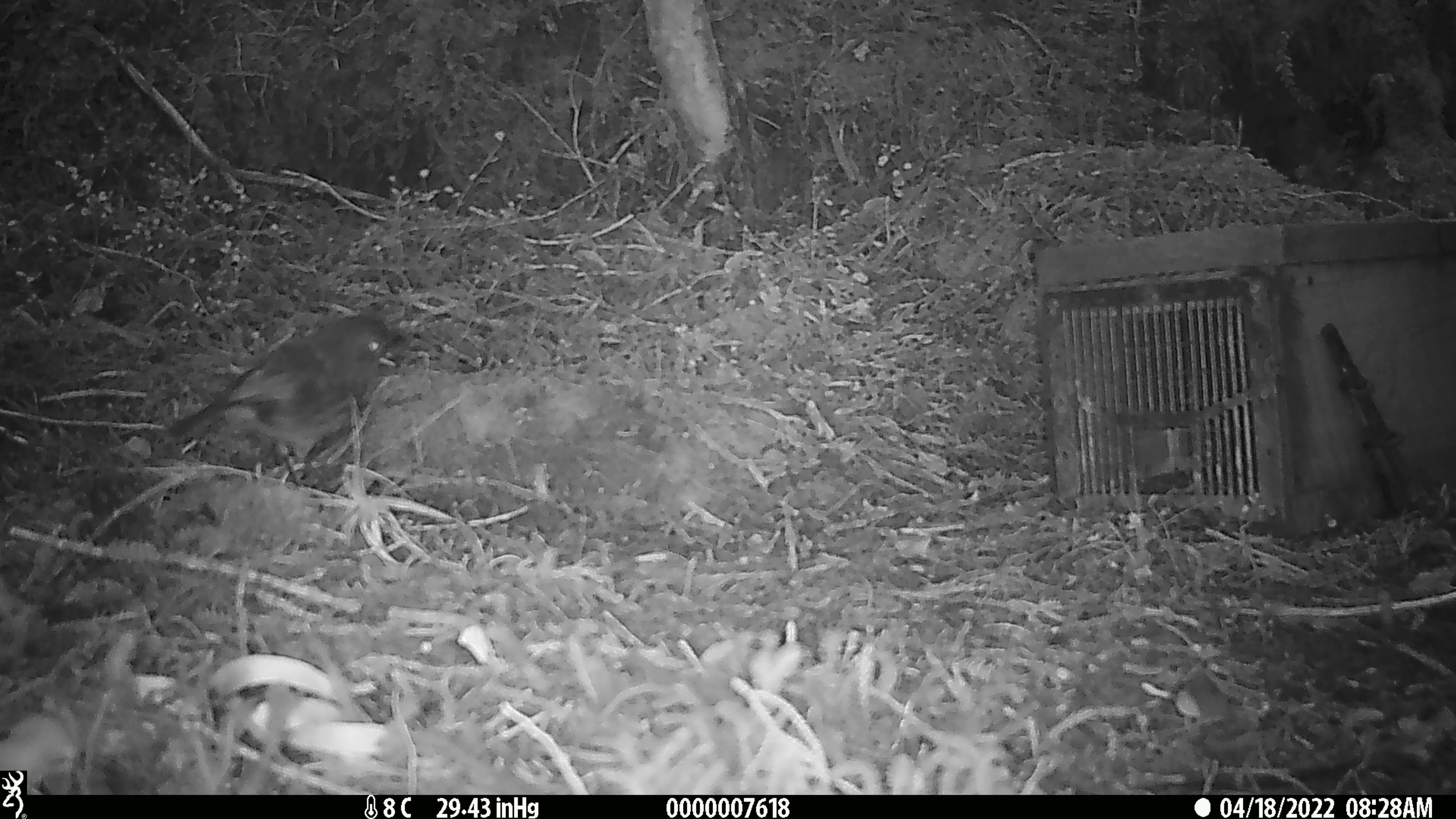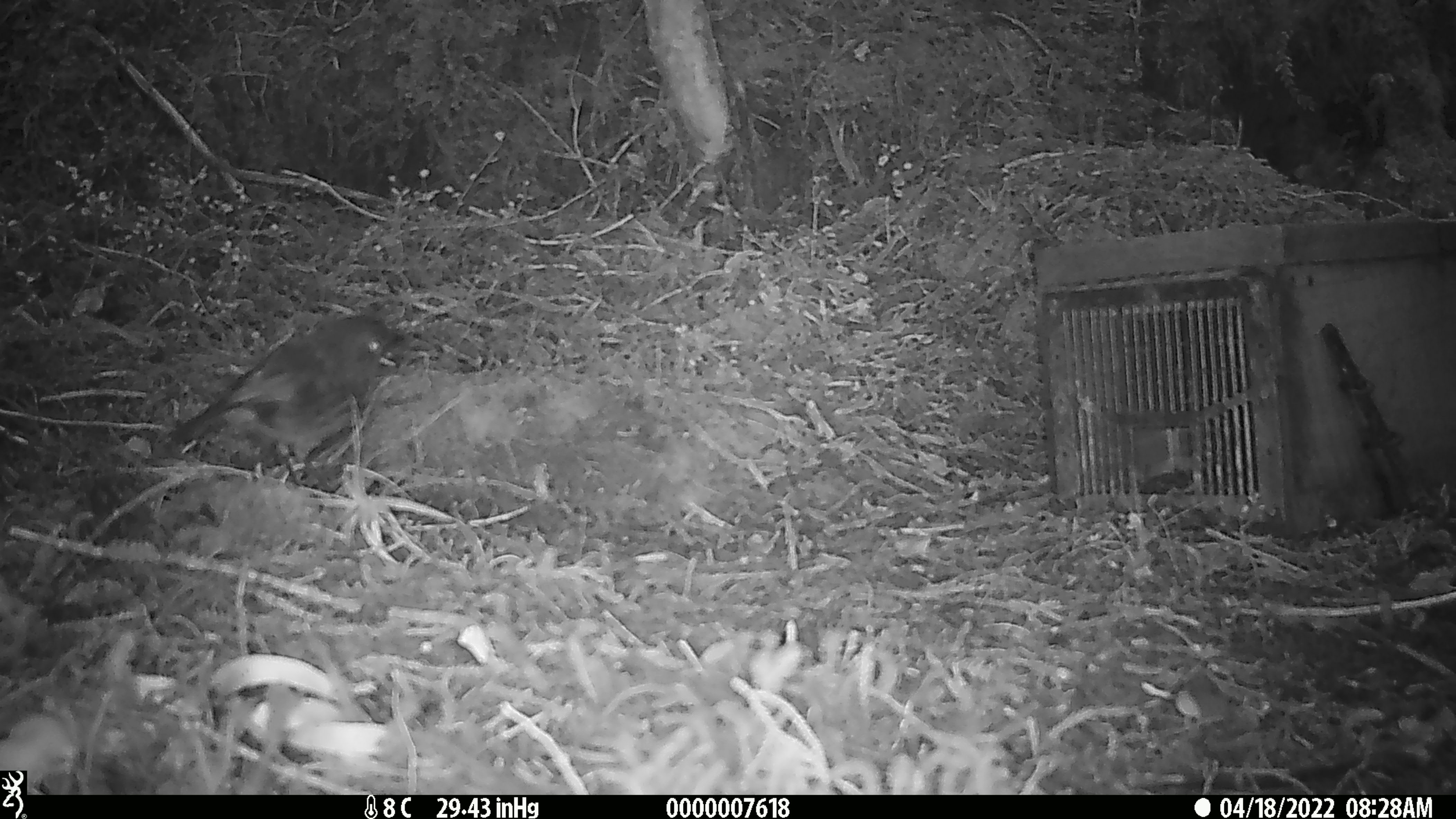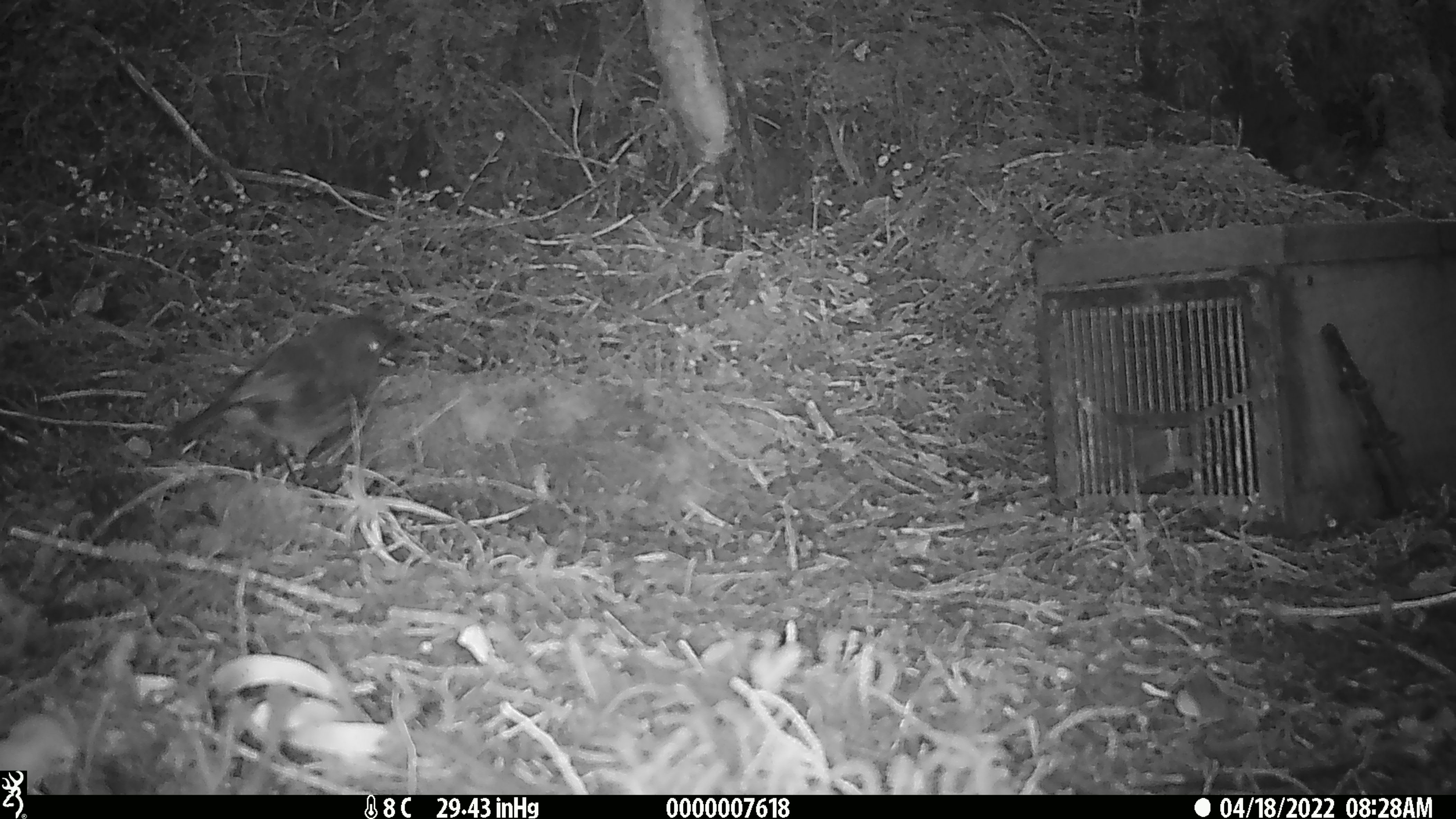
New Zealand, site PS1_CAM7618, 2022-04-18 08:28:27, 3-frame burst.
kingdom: Animalia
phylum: Chordata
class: Aves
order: Passeriformes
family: Petroicidae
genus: Petroica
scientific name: Petroica australis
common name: new zealand robin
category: robin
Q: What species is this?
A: Robin (new zealand robin) (Petroica australis).